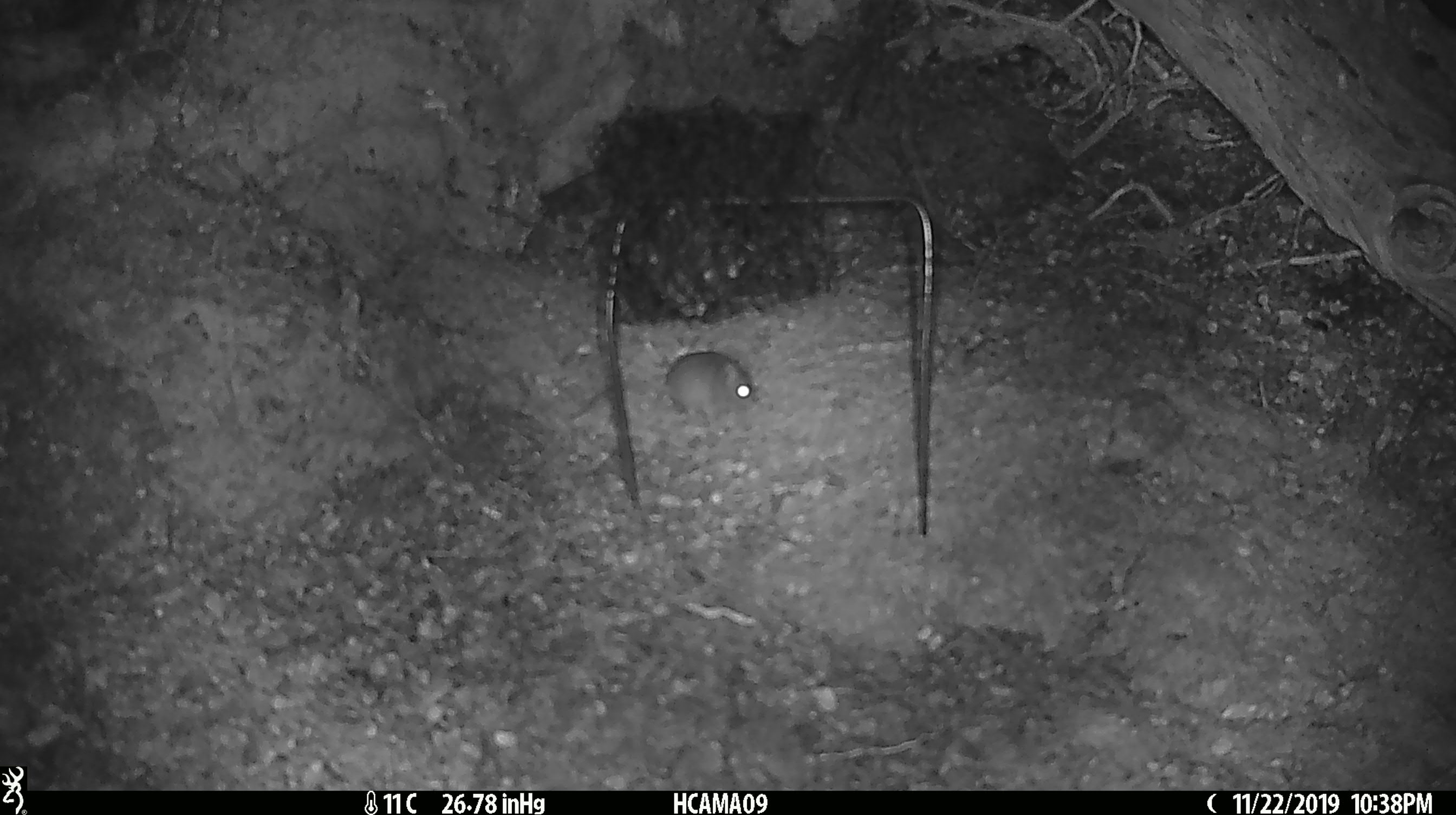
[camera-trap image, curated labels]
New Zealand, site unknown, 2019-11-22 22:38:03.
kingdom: Animalia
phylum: Chordata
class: Mammalia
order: Rodentia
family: Muridae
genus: Mus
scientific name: Mus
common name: mouse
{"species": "mouse (Mus)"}